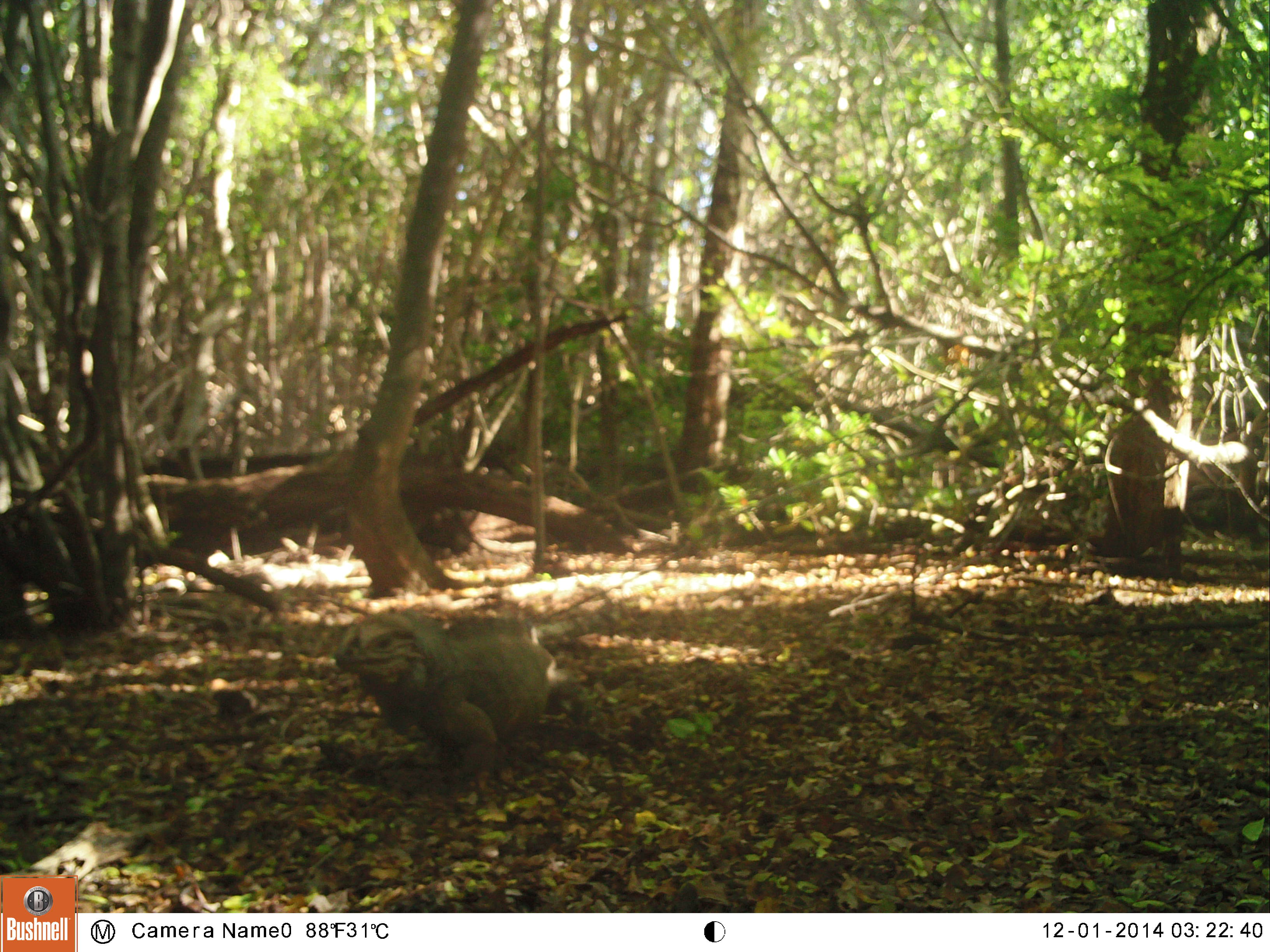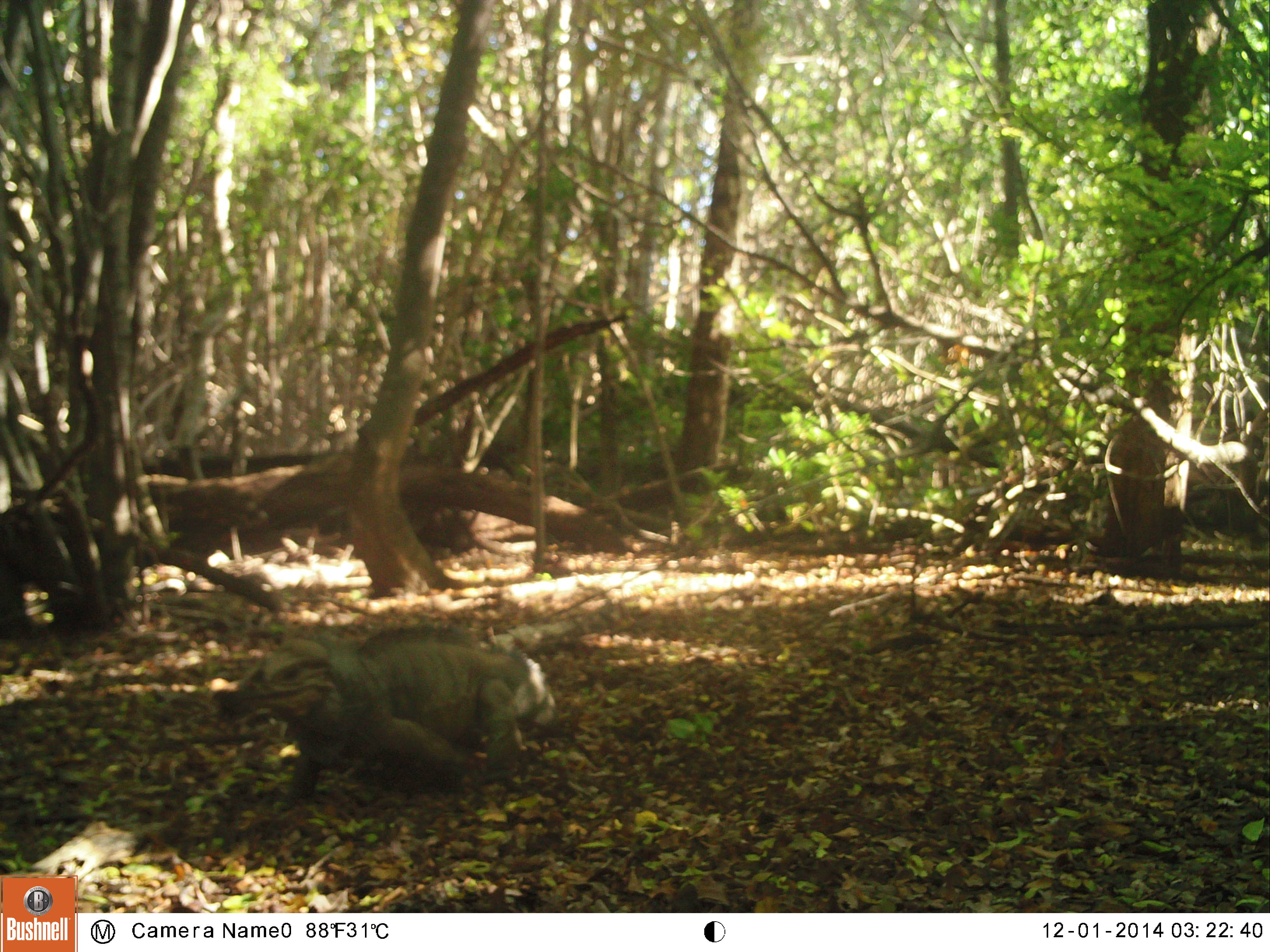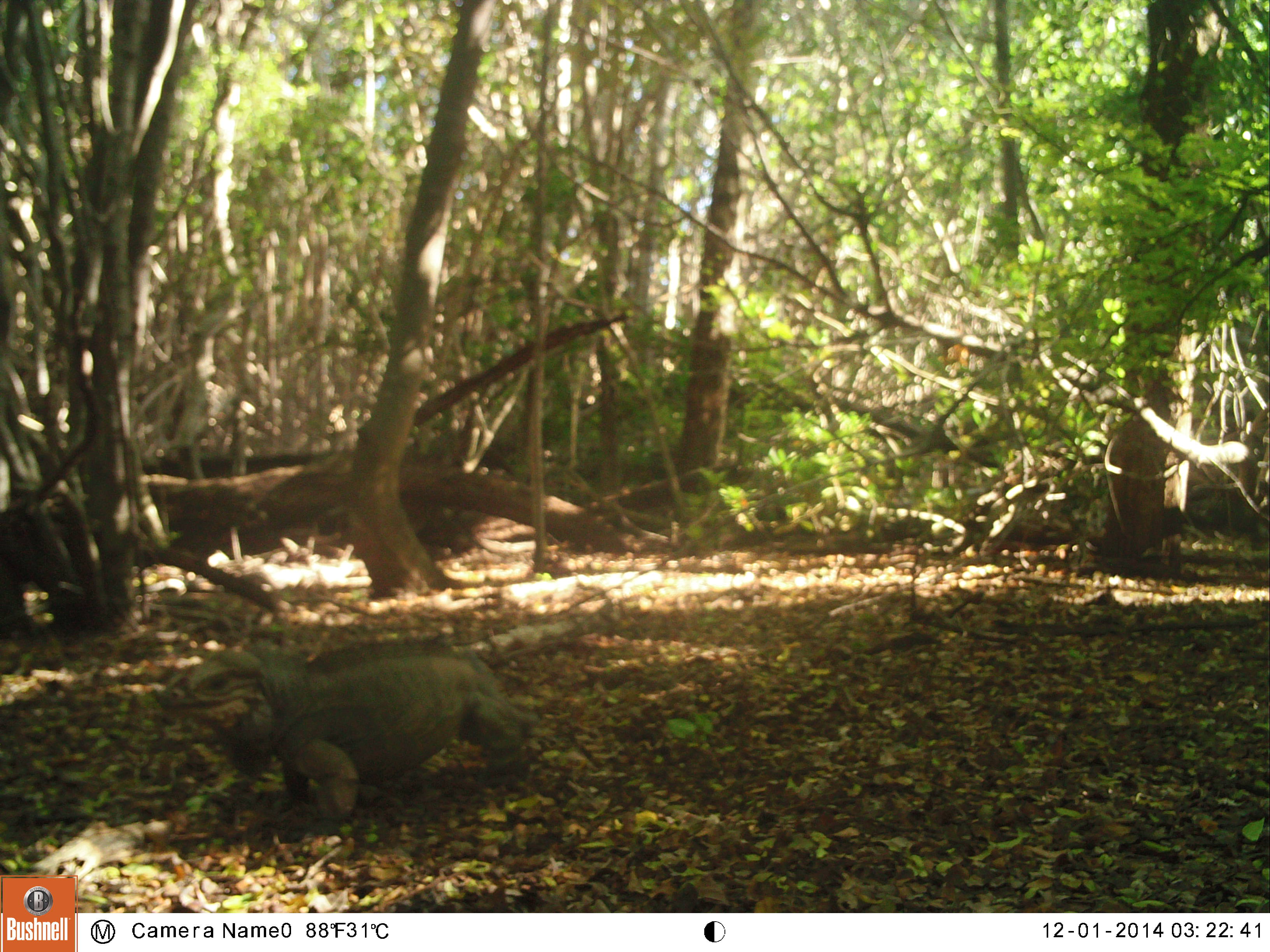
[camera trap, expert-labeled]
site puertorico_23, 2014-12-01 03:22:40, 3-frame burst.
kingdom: Animalia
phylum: Chordata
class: Reptilia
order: Squamata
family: Iguanidae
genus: Iguana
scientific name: Iguana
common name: typical iguanas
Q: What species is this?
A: Iguana (typical iguanas).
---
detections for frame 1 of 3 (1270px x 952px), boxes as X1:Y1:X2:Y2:
iguana: 330:614:574:795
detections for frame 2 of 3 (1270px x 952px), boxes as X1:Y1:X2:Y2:
iguana: 204:632:552:809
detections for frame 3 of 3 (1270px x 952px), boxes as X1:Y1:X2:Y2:
iguana: 163:641:534:828